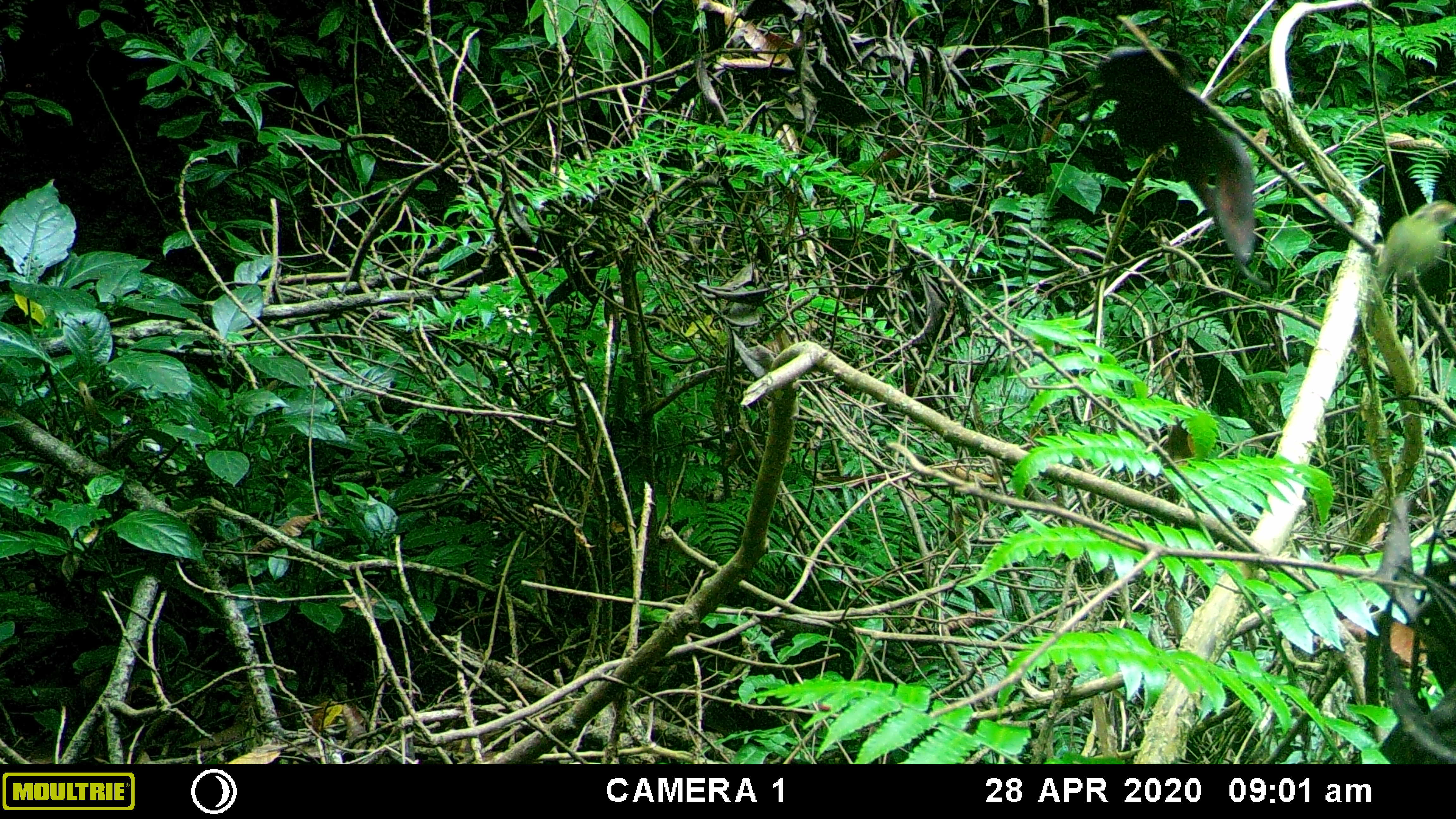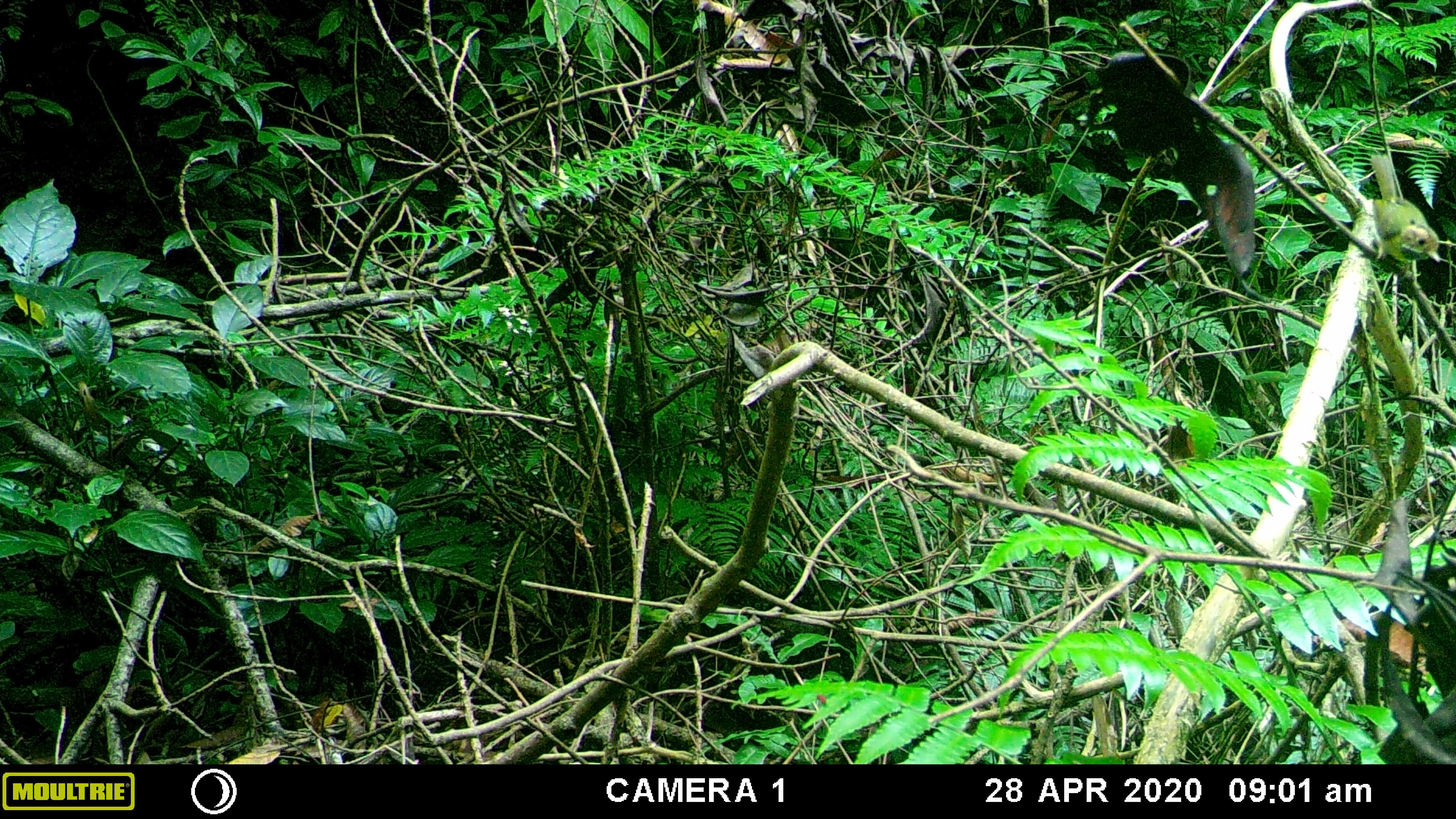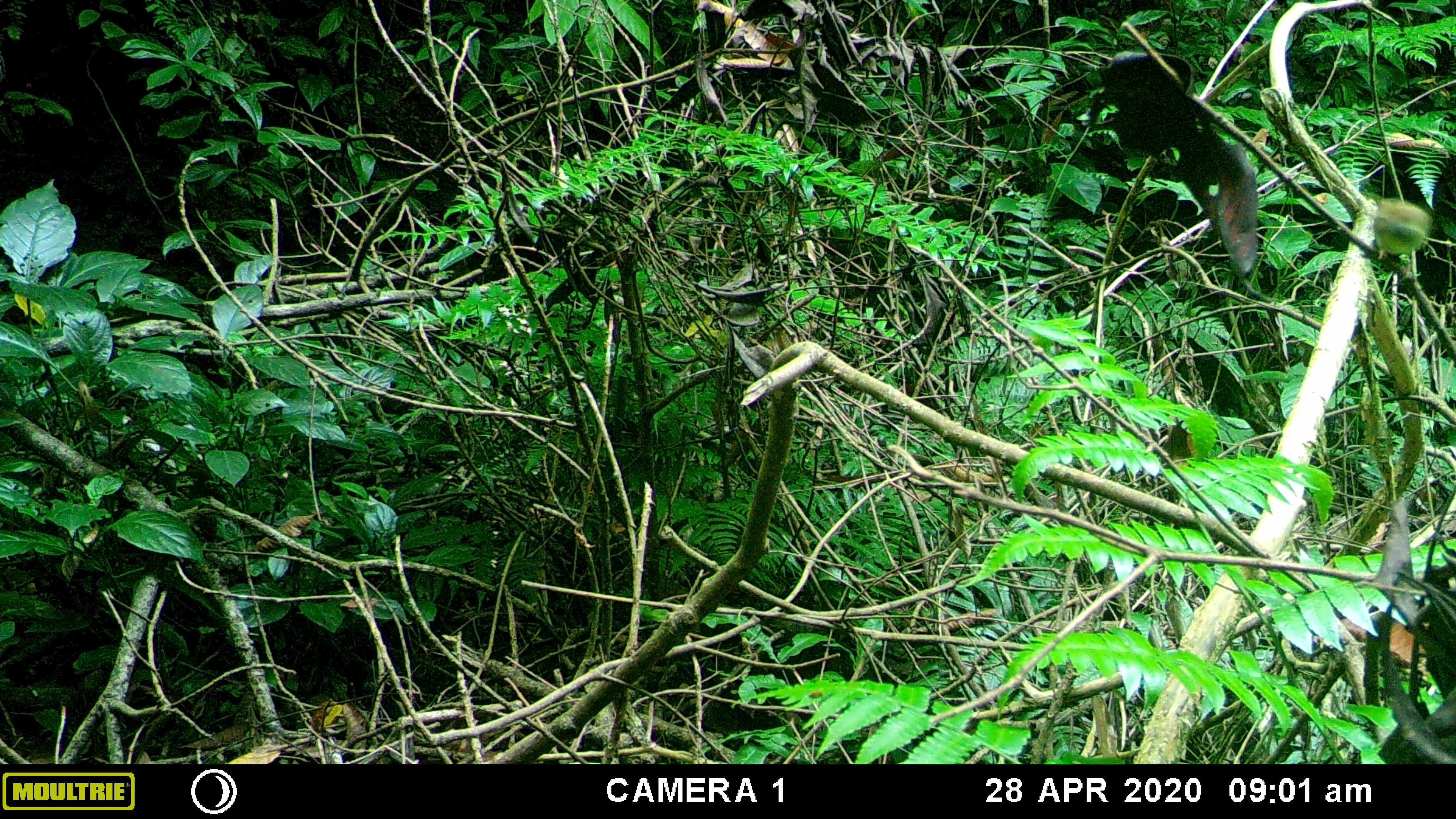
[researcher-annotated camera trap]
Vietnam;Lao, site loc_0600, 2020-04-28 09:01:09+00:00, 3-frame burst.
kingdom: Animalia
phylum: Chordata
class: Aves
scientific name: Aves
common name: bird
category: unidentified bird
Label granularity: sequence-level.